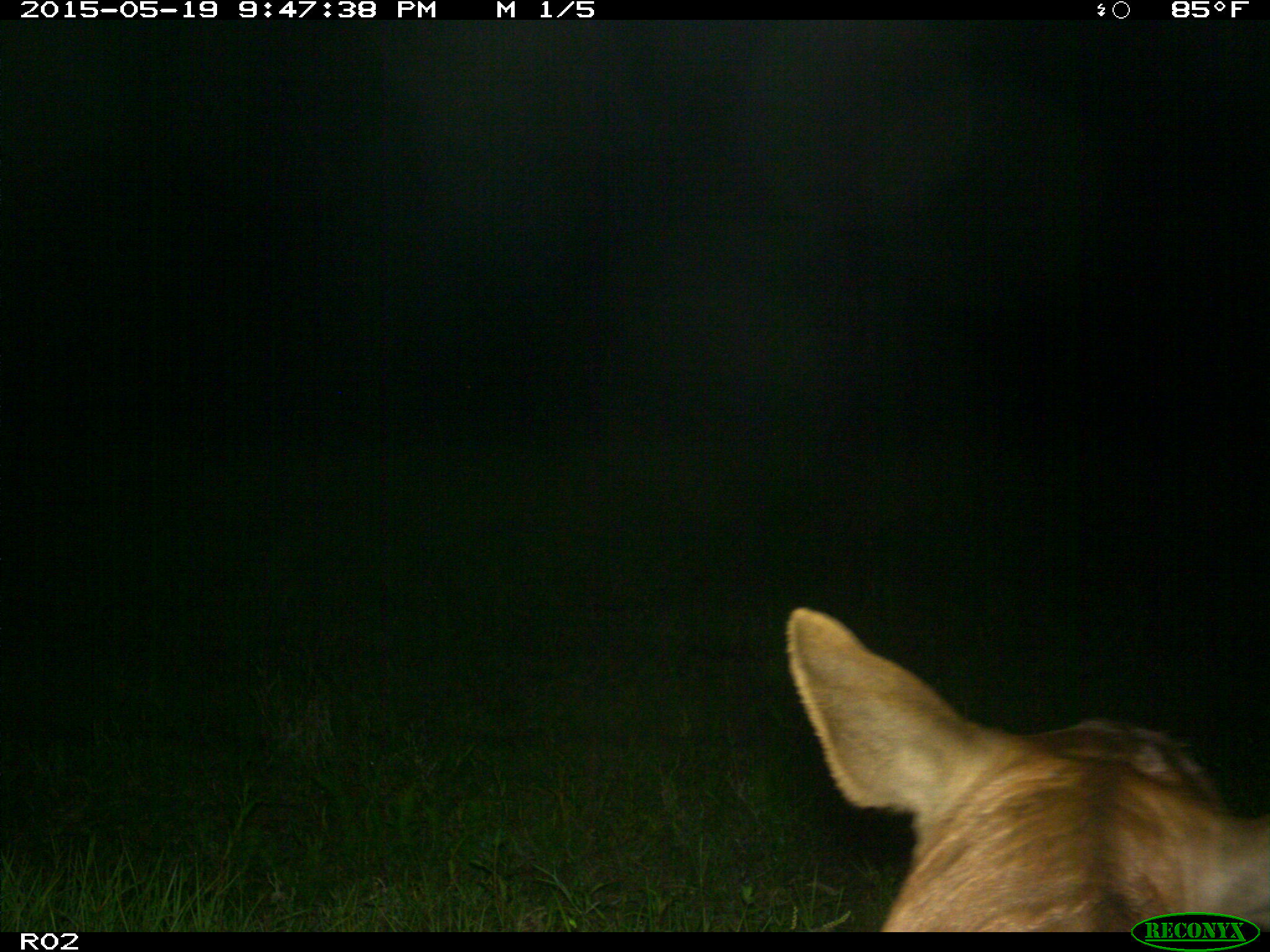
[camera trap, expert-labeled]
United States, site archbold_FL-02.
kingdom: Animalia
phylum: Chordata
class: Mammalia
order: Artiodactyla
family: Bovidae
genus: Bos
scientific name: Bos taurus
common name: domestic cow